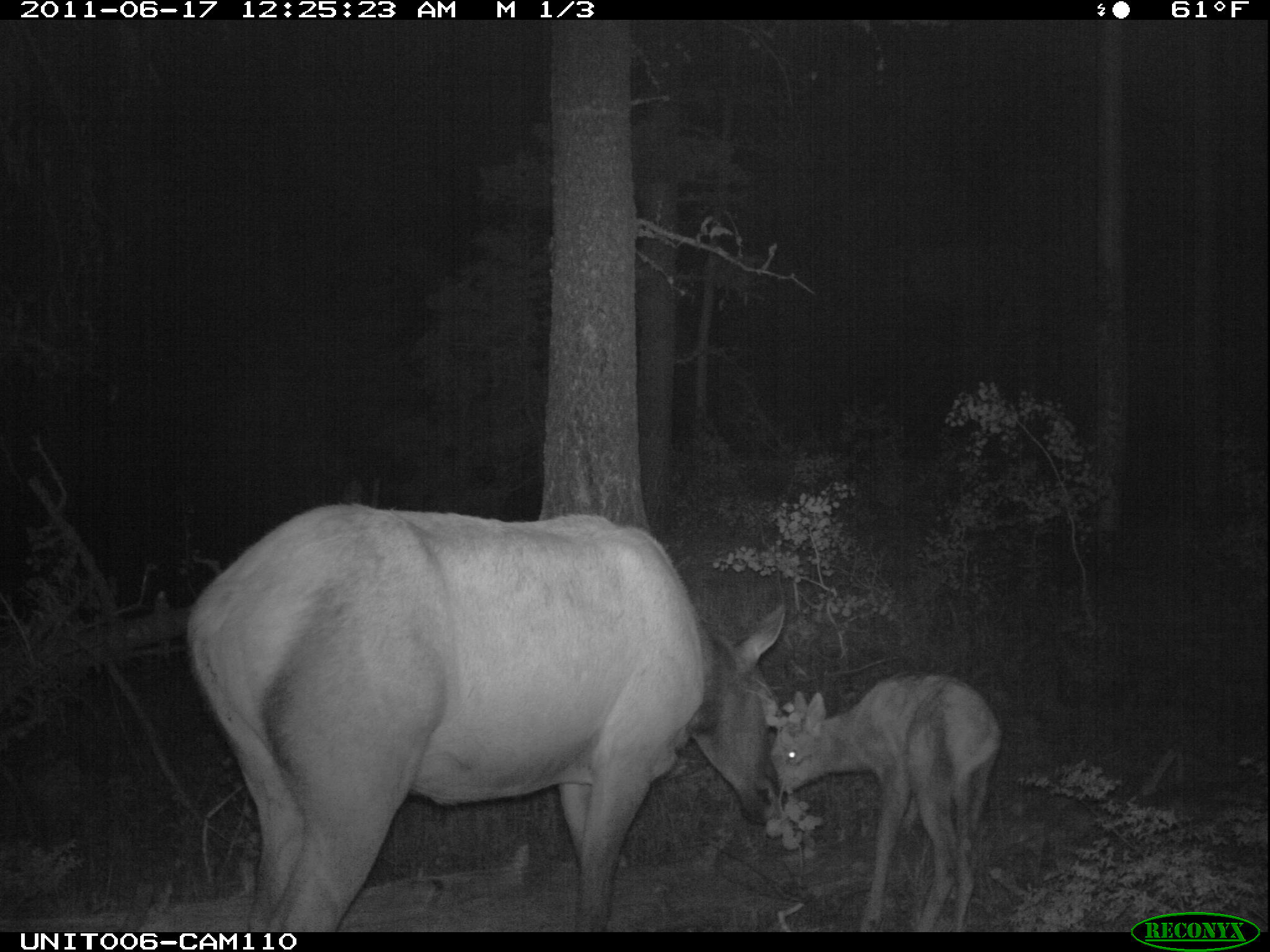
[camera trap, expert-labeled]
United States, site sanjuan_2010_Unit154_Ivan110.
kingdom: Animalia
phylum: Chordata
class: Mammalia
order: Artiodactyla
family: Cervidae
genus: Cervus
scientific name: Cervus elaphus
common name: red deer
Cervus elaphus (red deer).